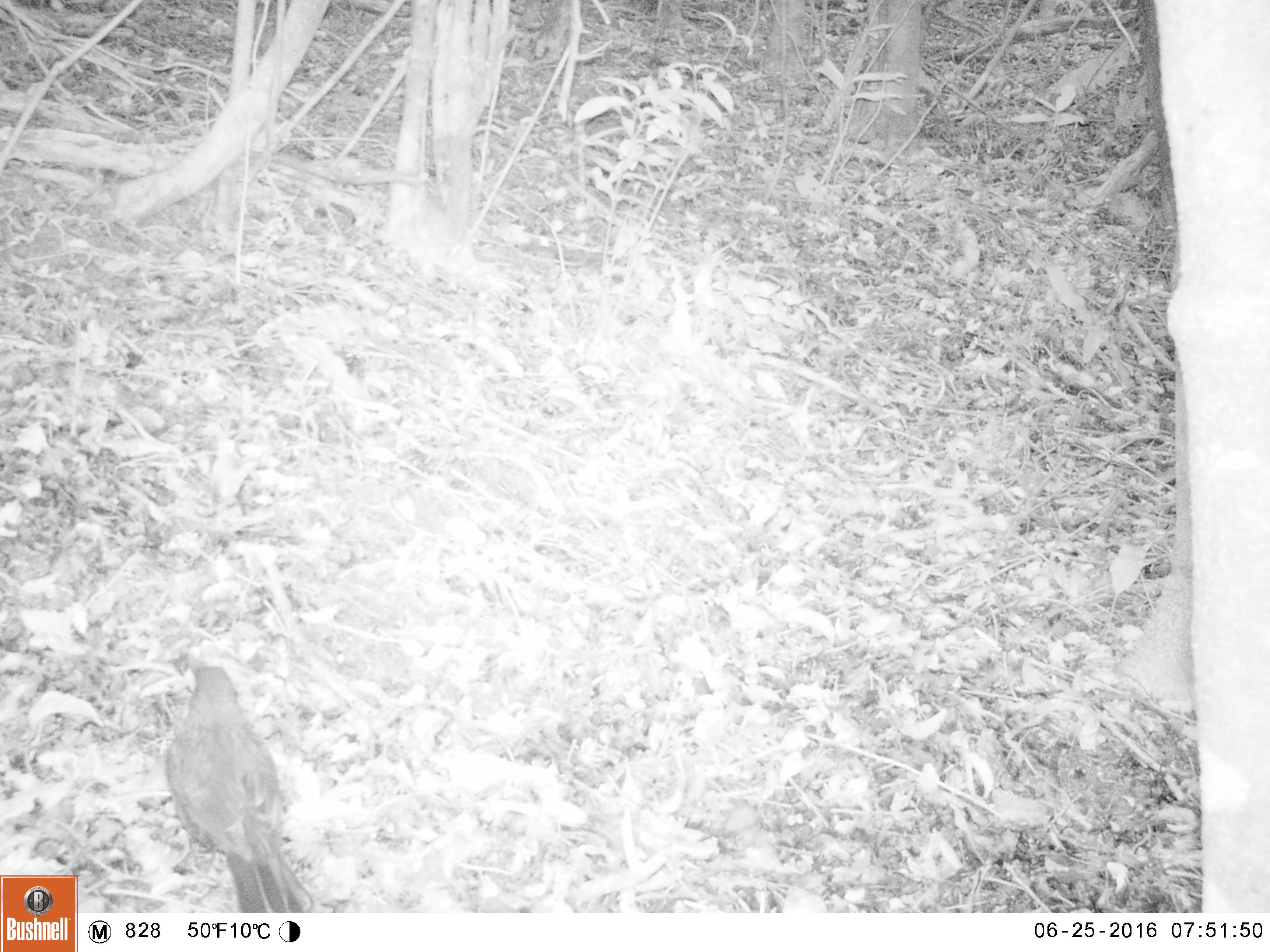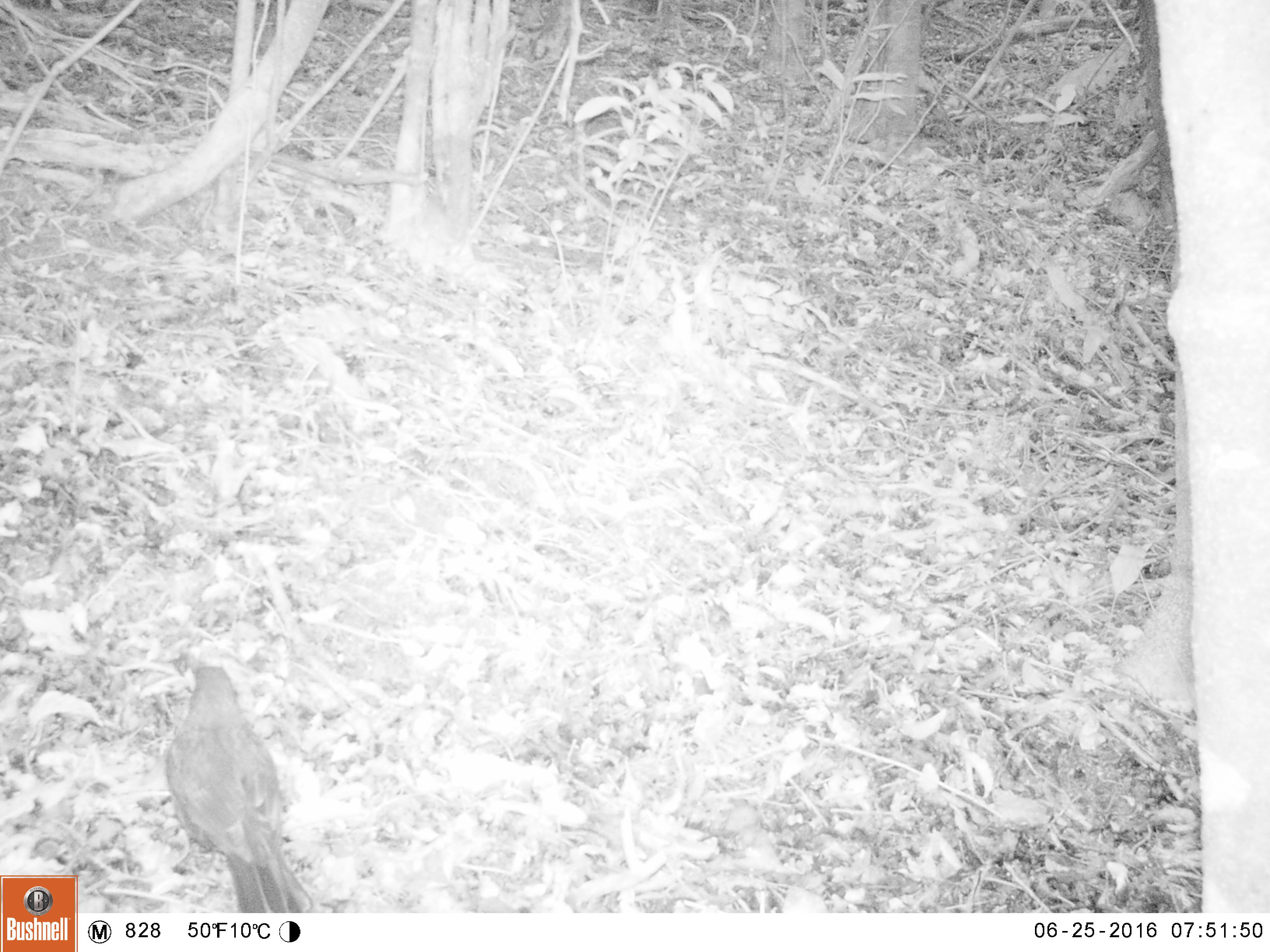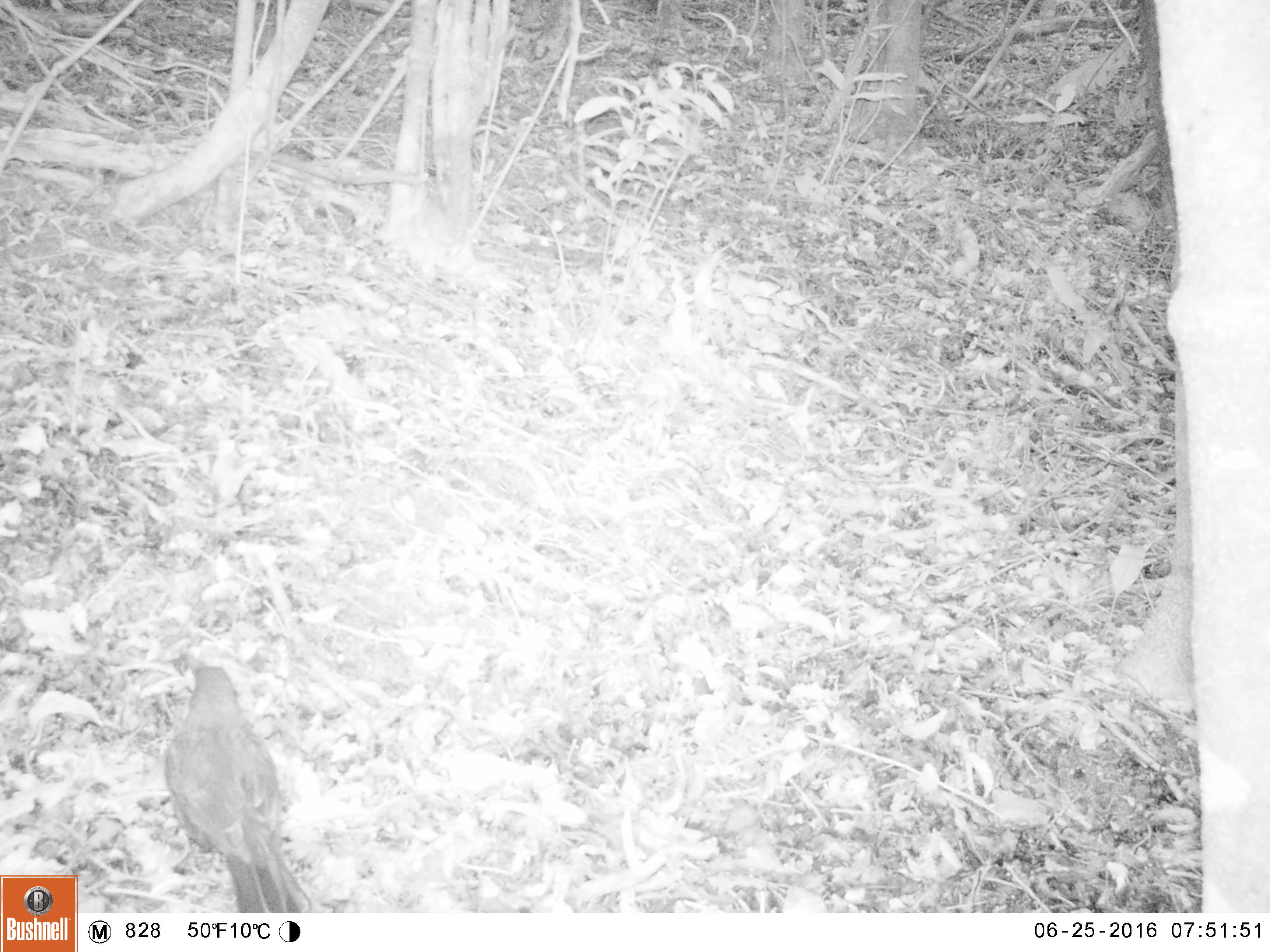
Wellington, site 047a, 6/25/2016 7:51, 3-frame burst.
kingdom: Animalia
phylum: Chordata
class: Aves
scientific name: Aves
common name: bird